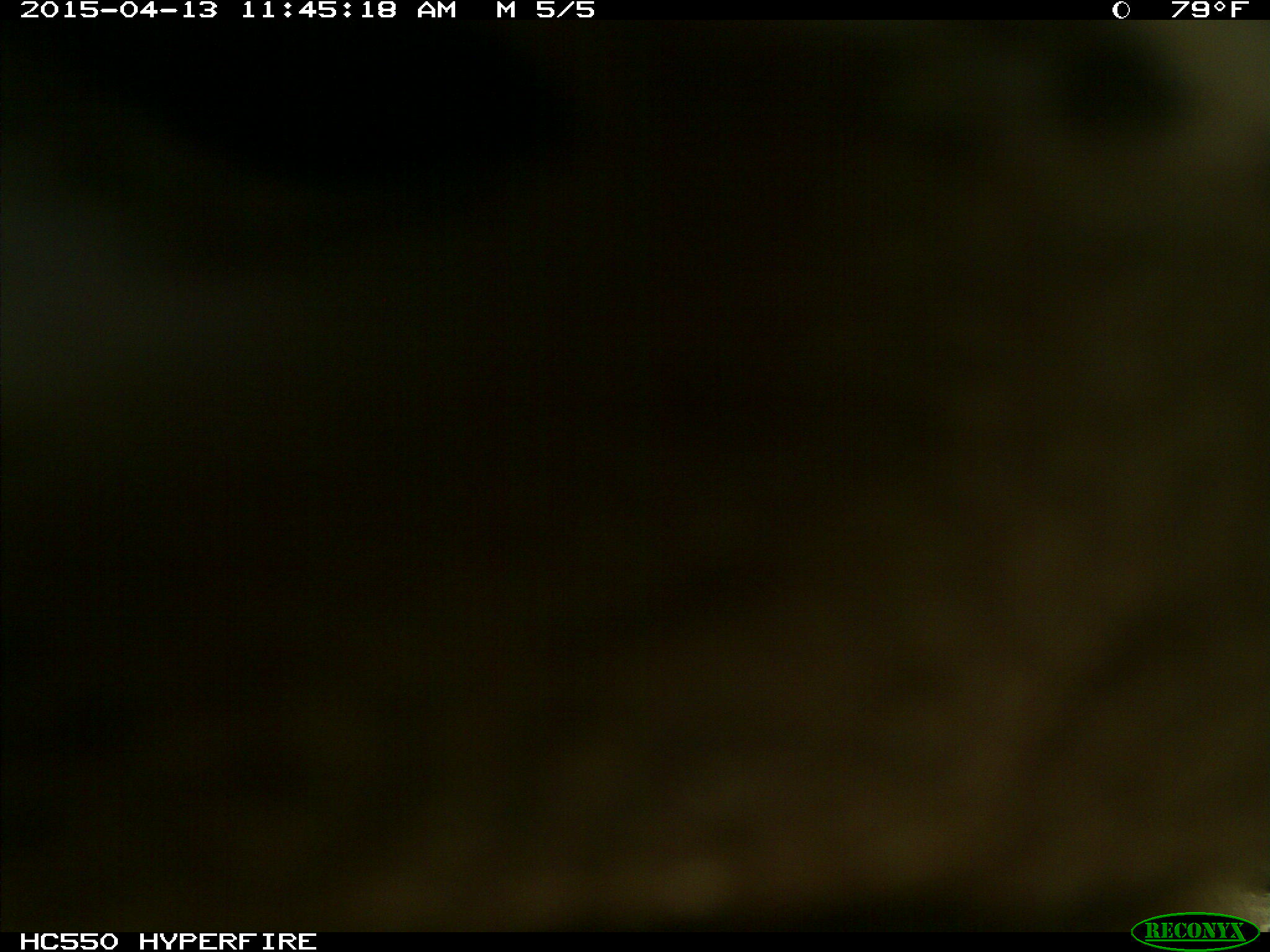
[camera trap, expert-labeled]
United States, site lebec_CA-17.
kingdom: Animalia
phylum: Chordata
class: Mammalia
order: Artiodactyla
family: Bovidae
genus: Bos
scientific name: Bos taurus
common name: domestic cow